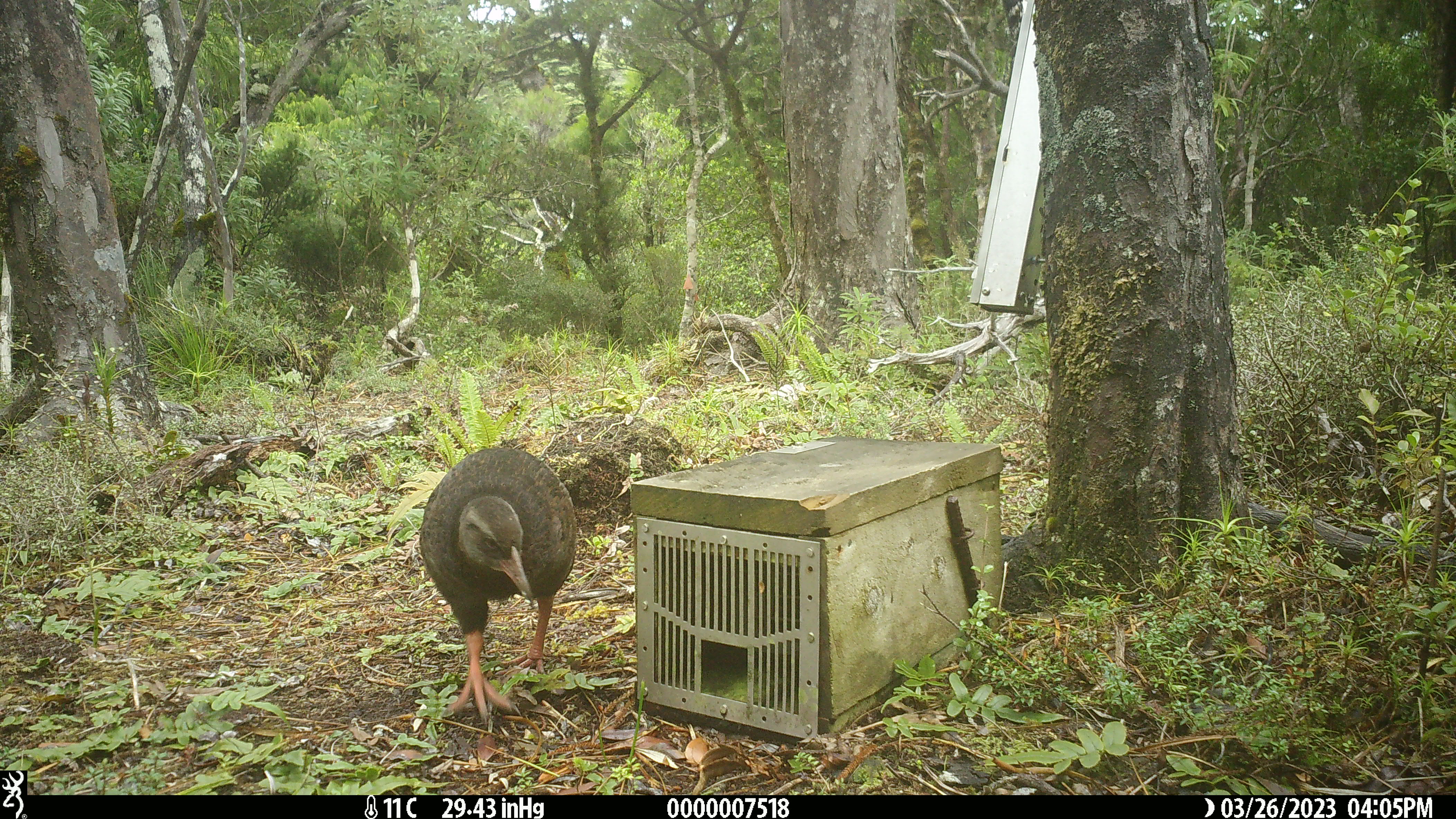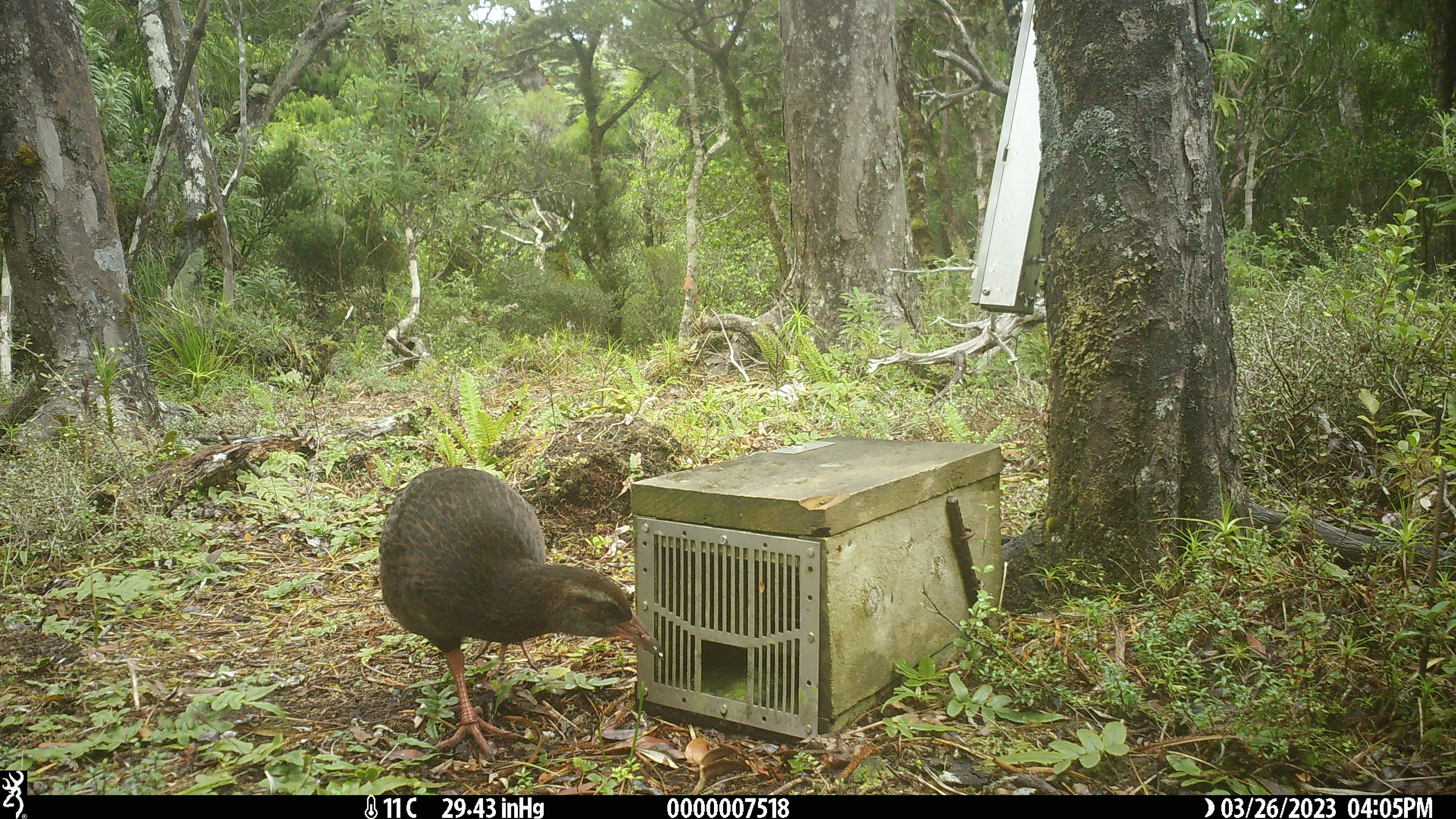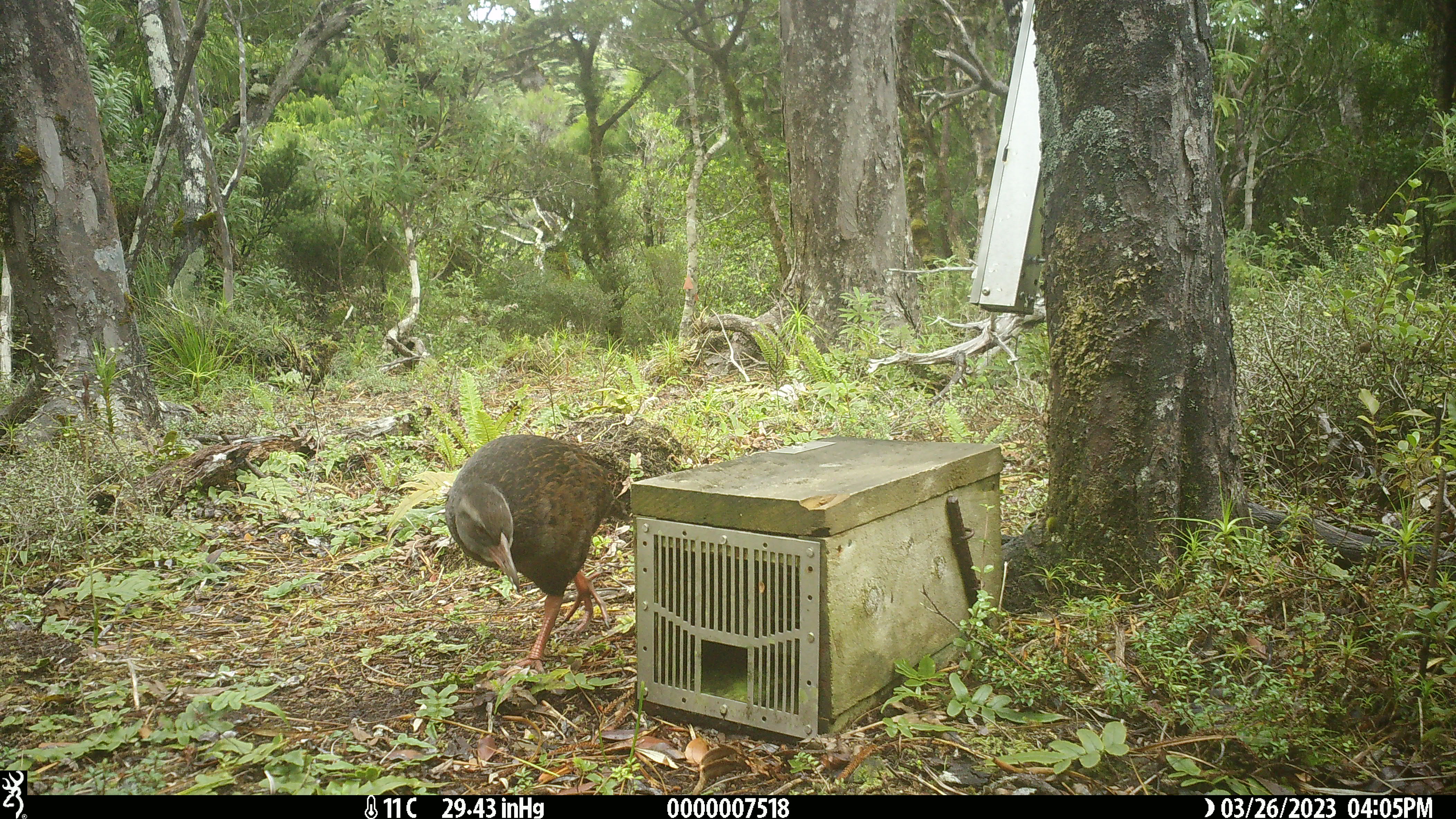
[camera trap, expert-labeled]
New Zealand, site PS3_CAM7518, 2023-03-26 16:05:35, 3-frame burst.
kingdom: Animalia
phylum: Chordata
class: Aves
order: Gruiformes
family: Rallidae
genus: Gallirallus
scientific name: Gallirallus australis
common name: weka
Weka (Gallirallus australis).